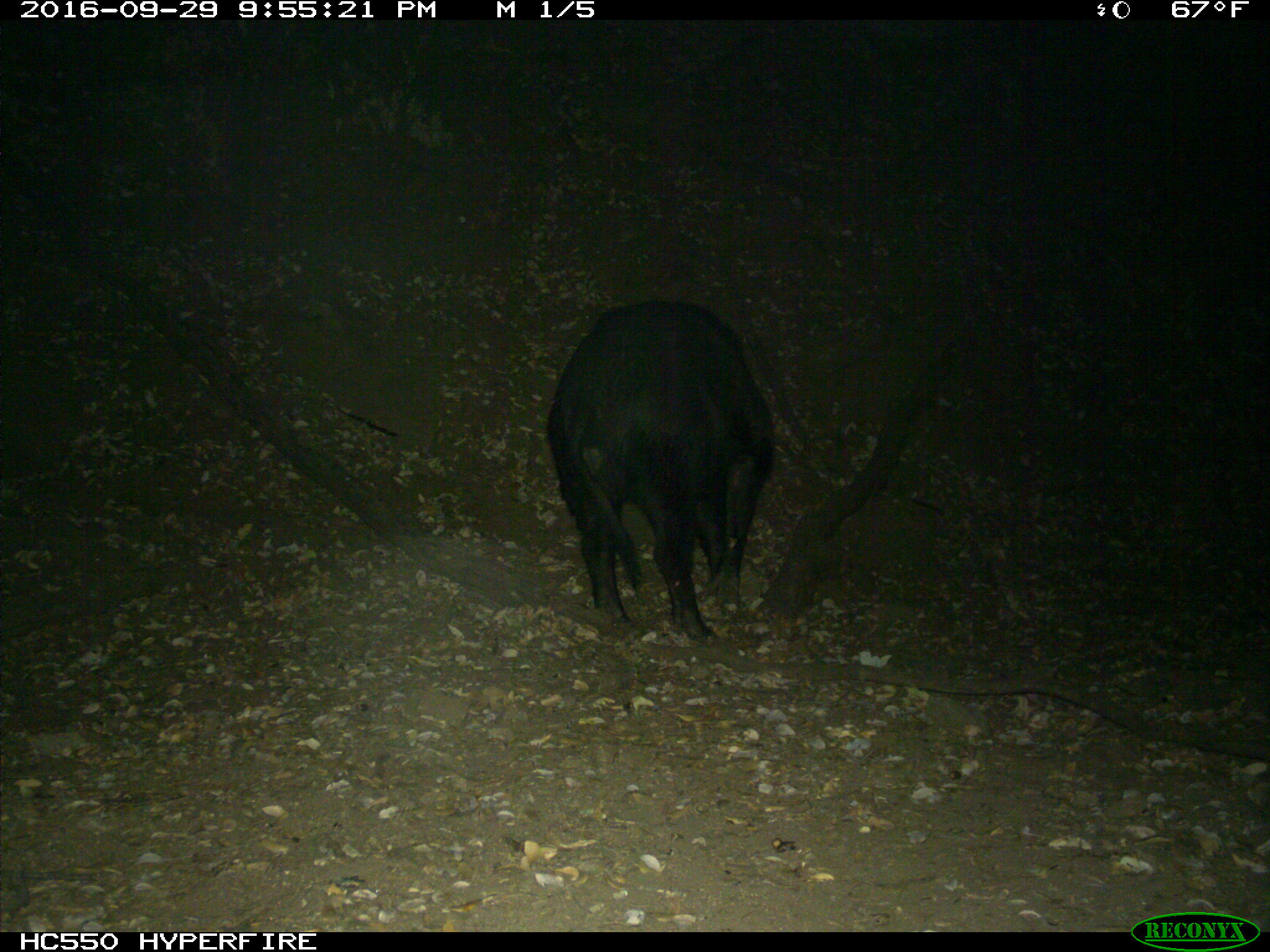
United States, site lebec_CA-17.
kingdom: Animalia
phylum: Chordata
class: Mammalia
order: Artiodactyla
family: Suidae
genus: Sus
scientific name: Sus scrofa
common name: wild boar